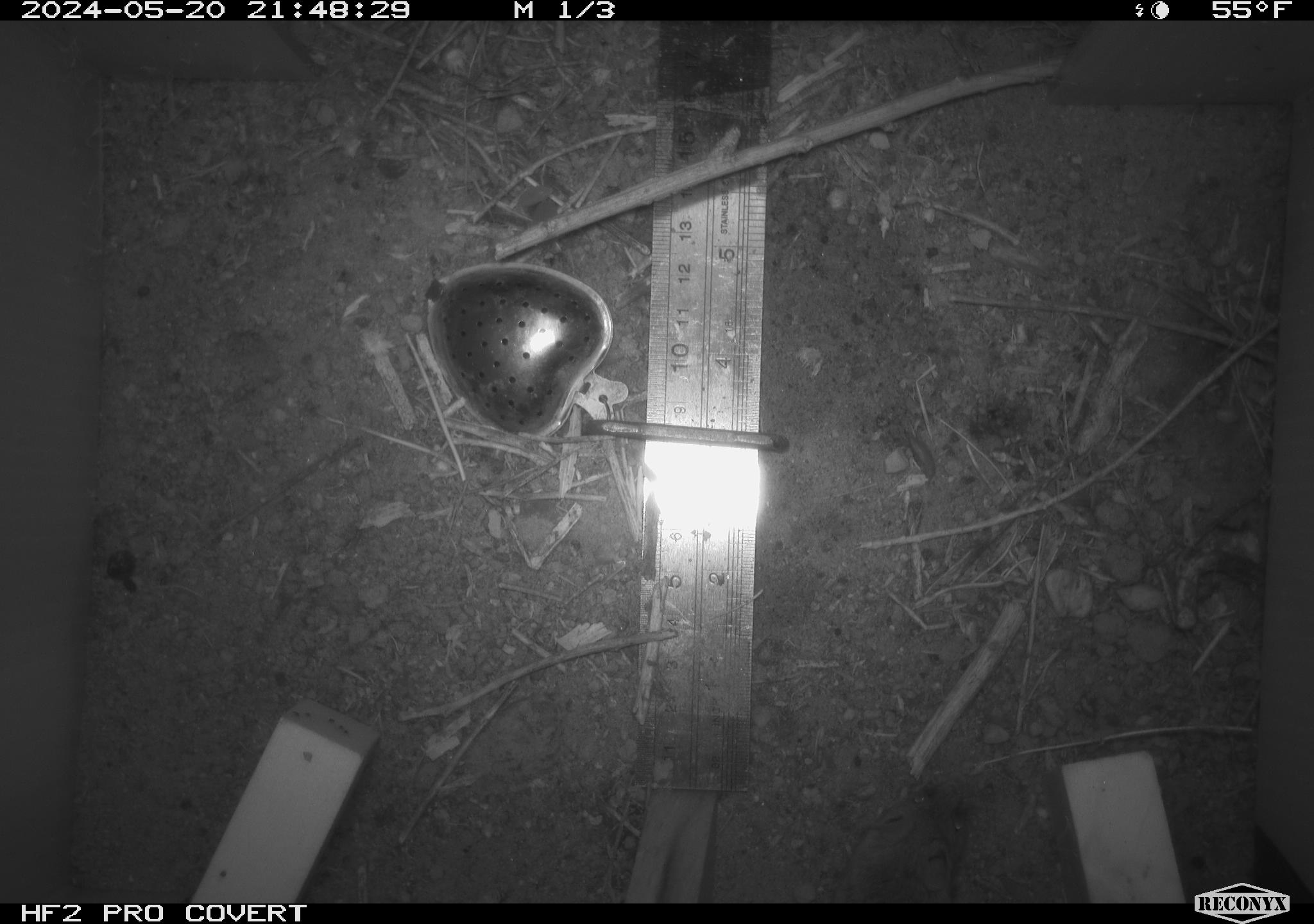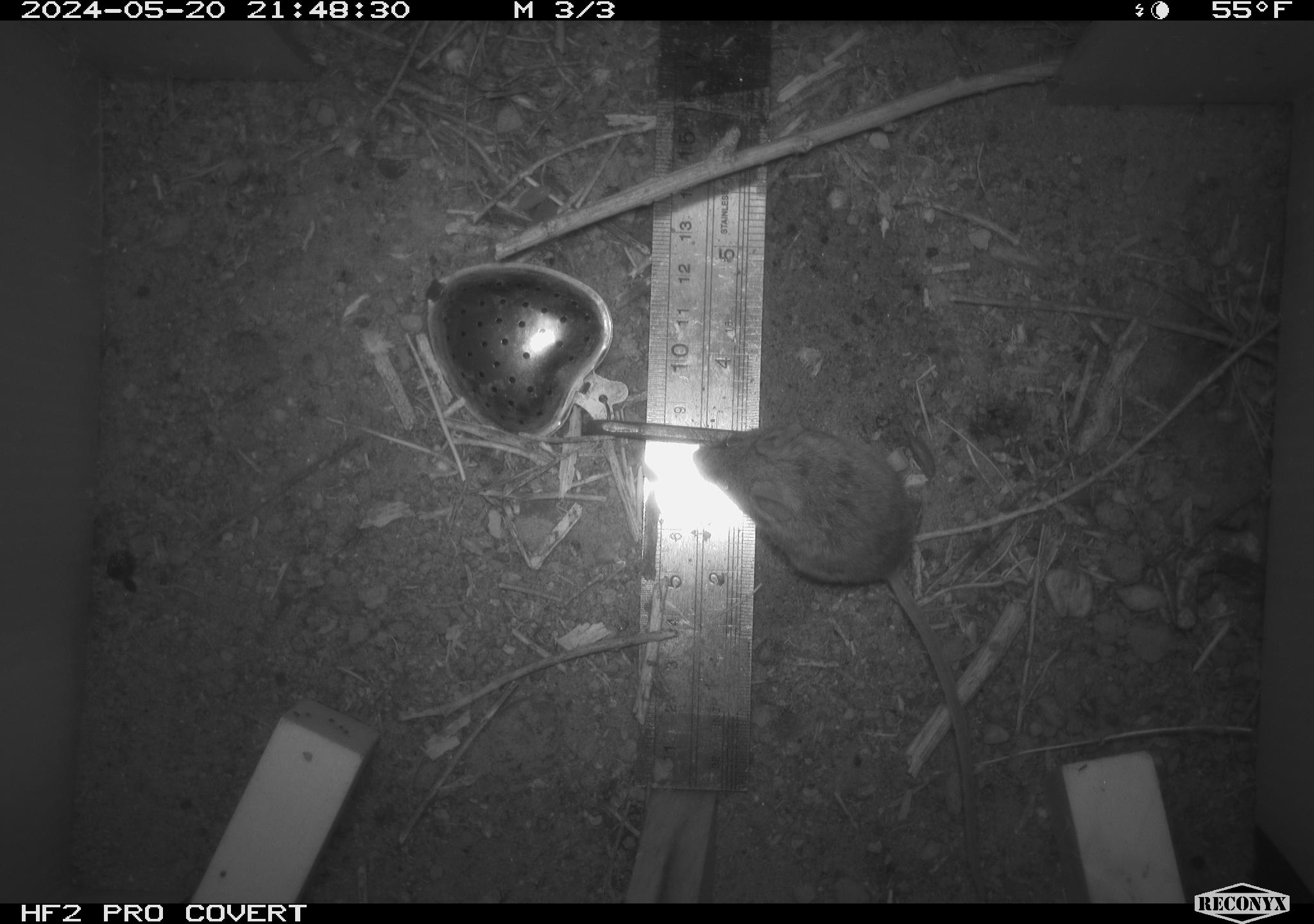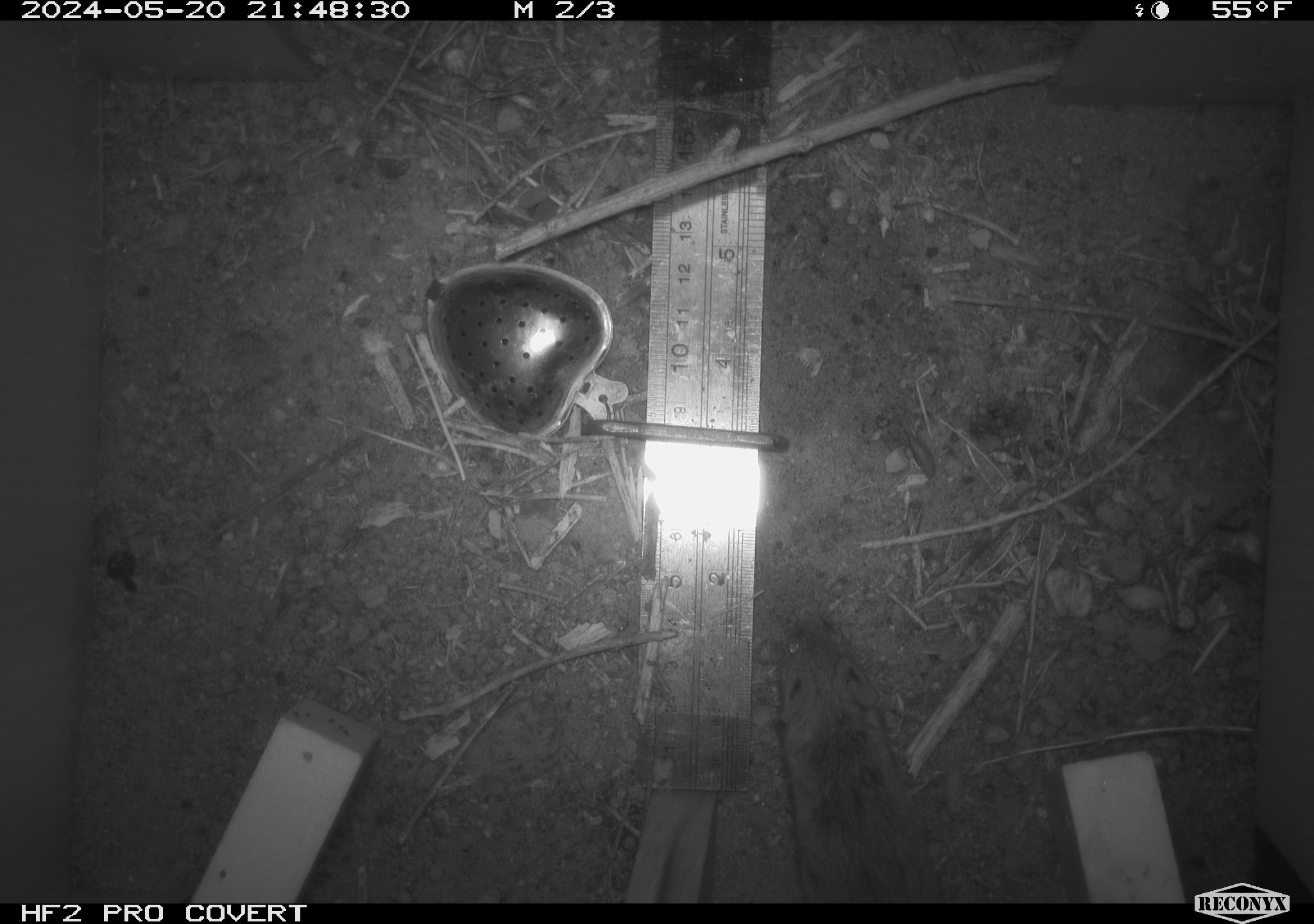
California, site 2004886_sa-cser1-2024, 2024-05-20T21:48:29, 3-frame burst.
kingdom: Animalia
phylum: Chordata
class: Mammalia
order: Rodentia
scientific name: Rodentia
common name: rodent